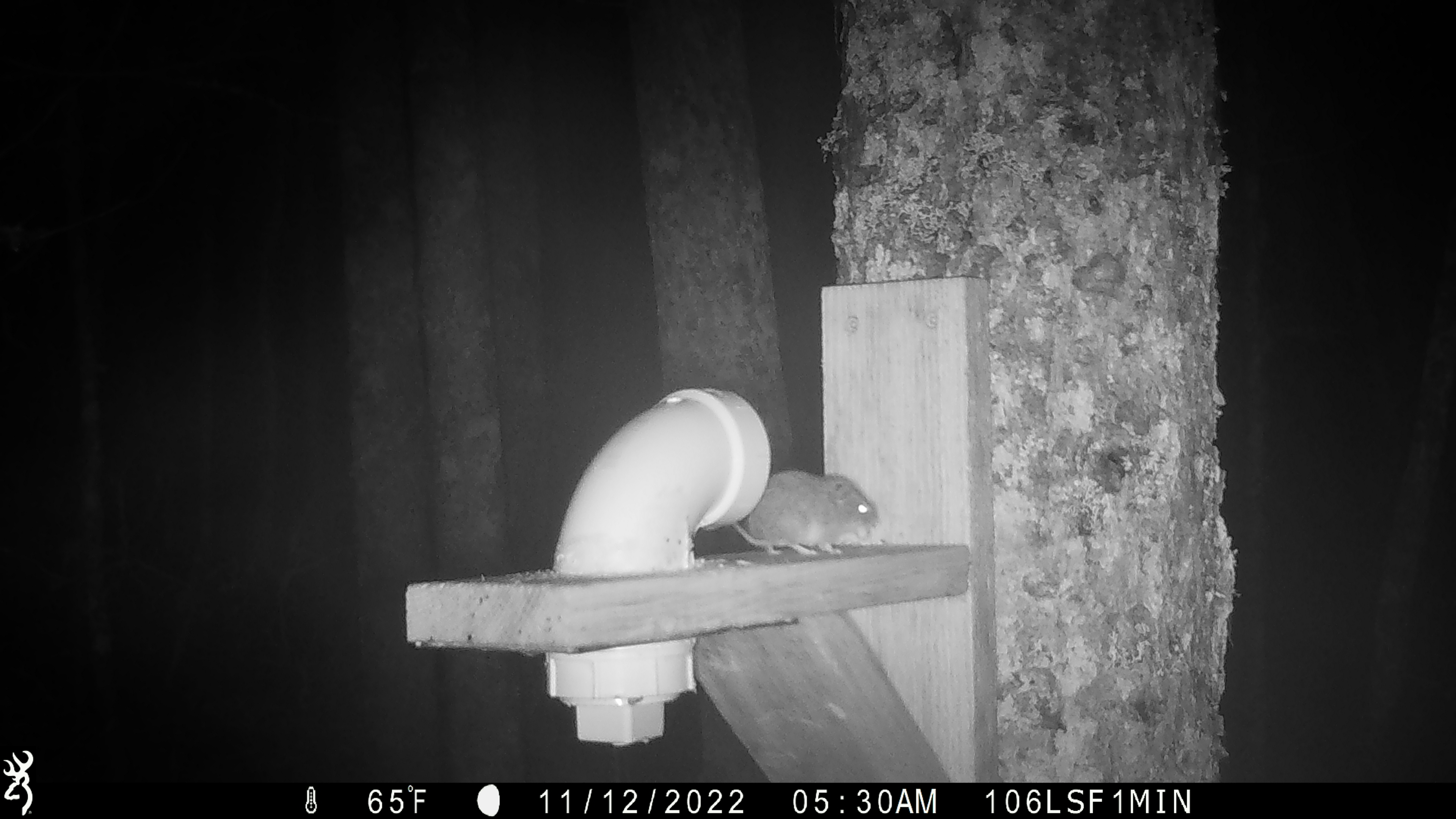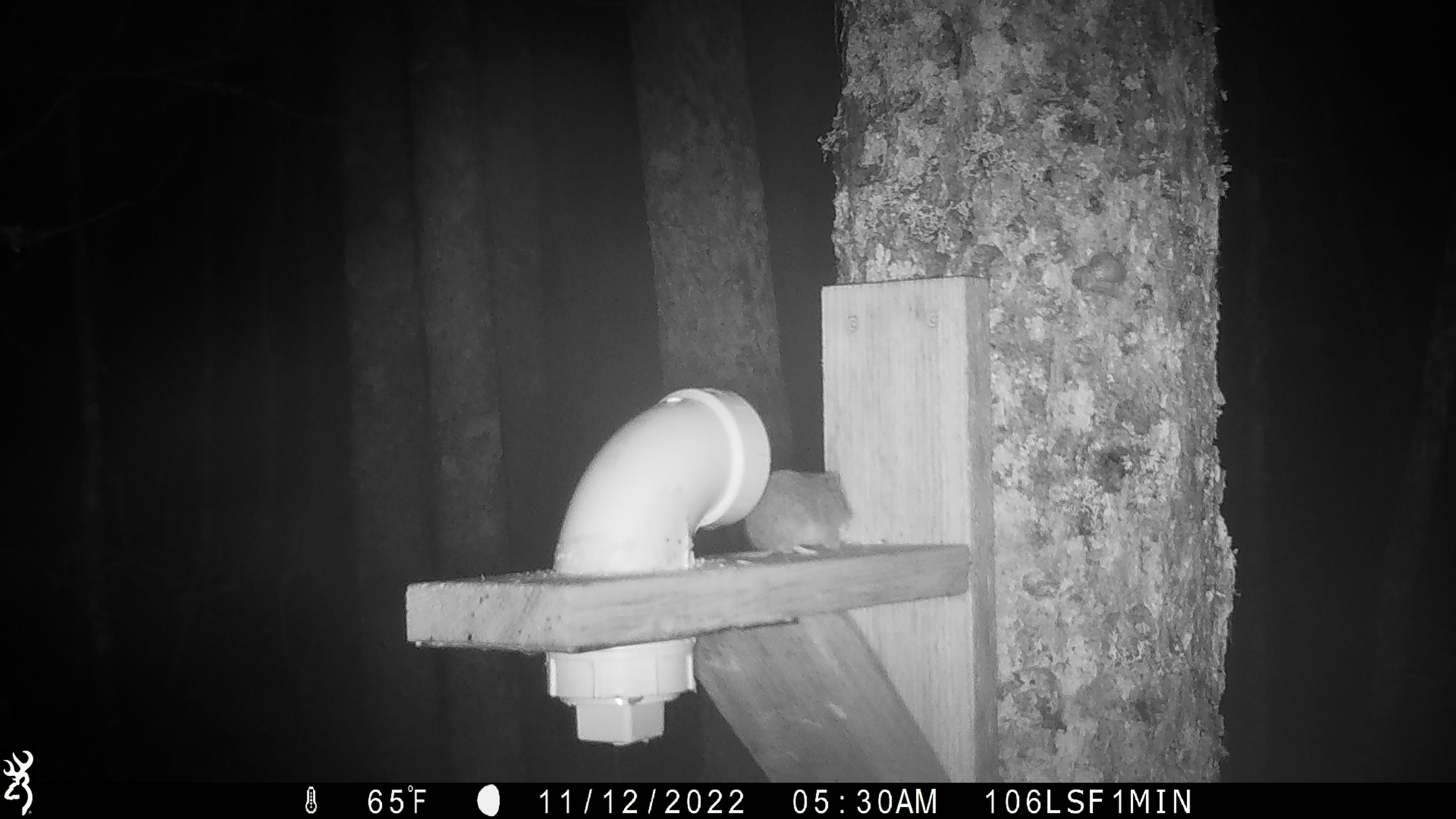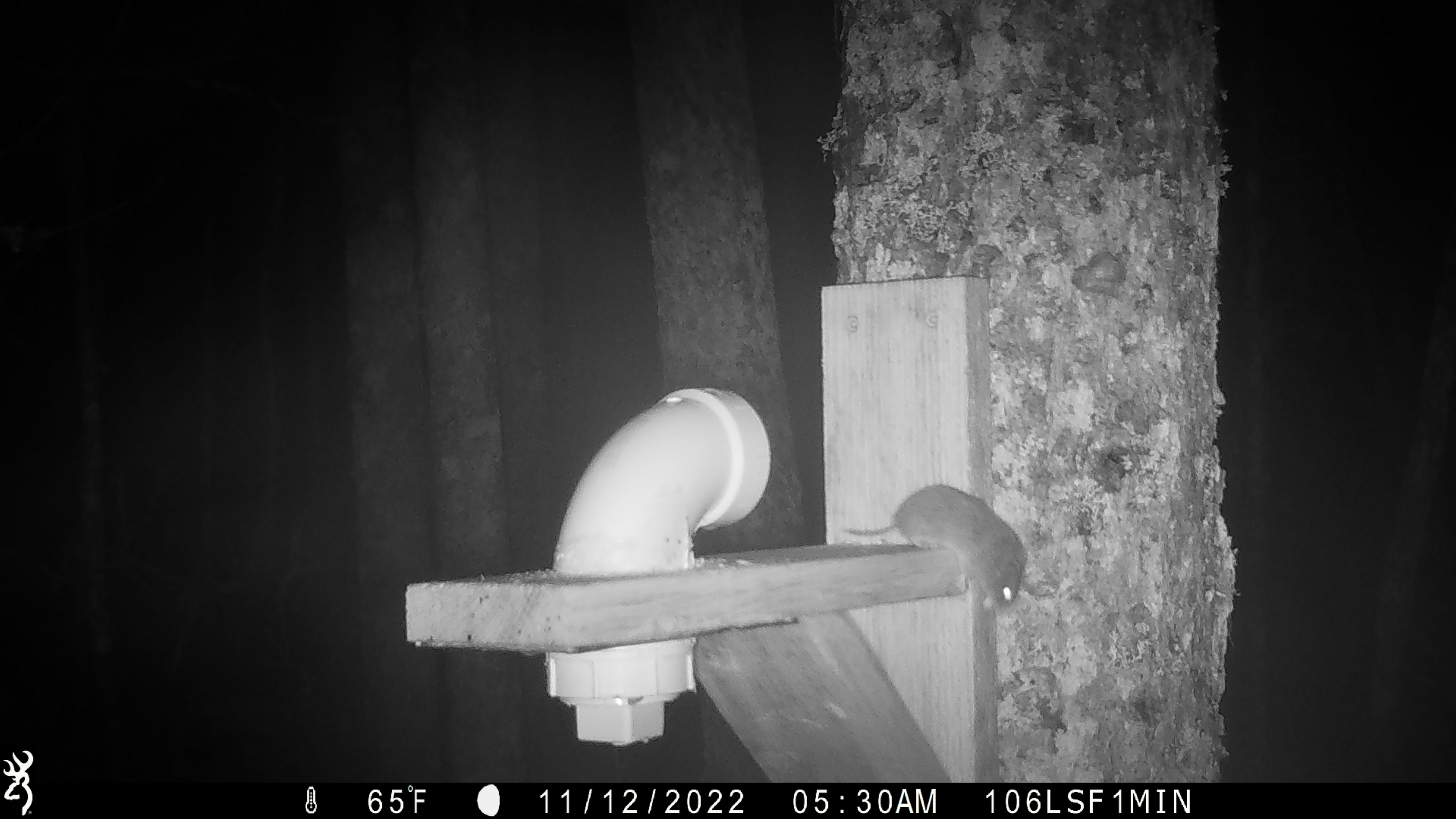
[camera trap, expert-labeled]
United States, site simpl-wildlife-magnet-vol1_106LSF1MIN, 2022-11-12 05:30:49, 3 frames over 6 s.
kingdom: Animalia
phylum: Chordata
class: Mammalia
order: Rodentia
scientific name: Rodentia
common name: mouse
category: mouse sp.